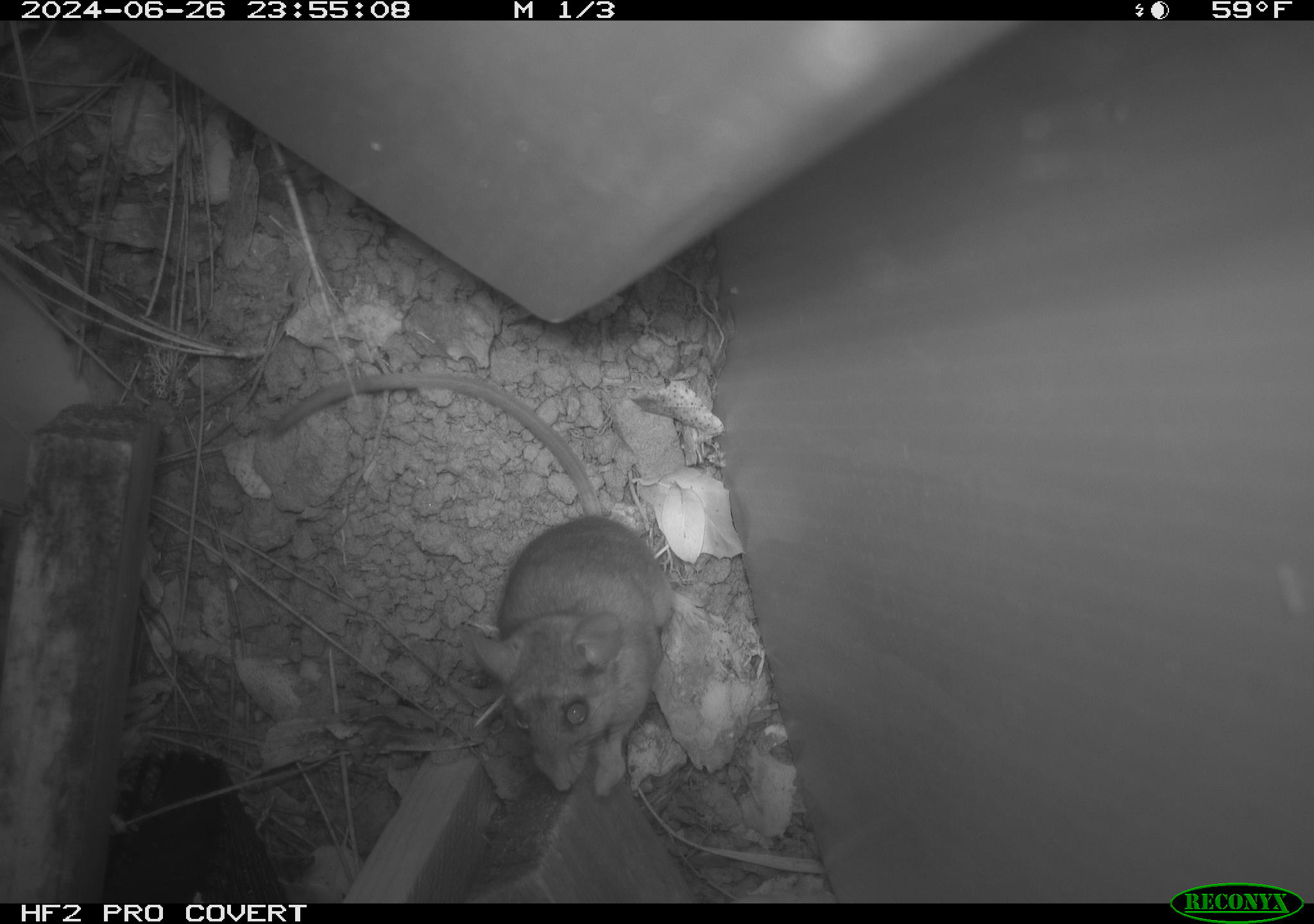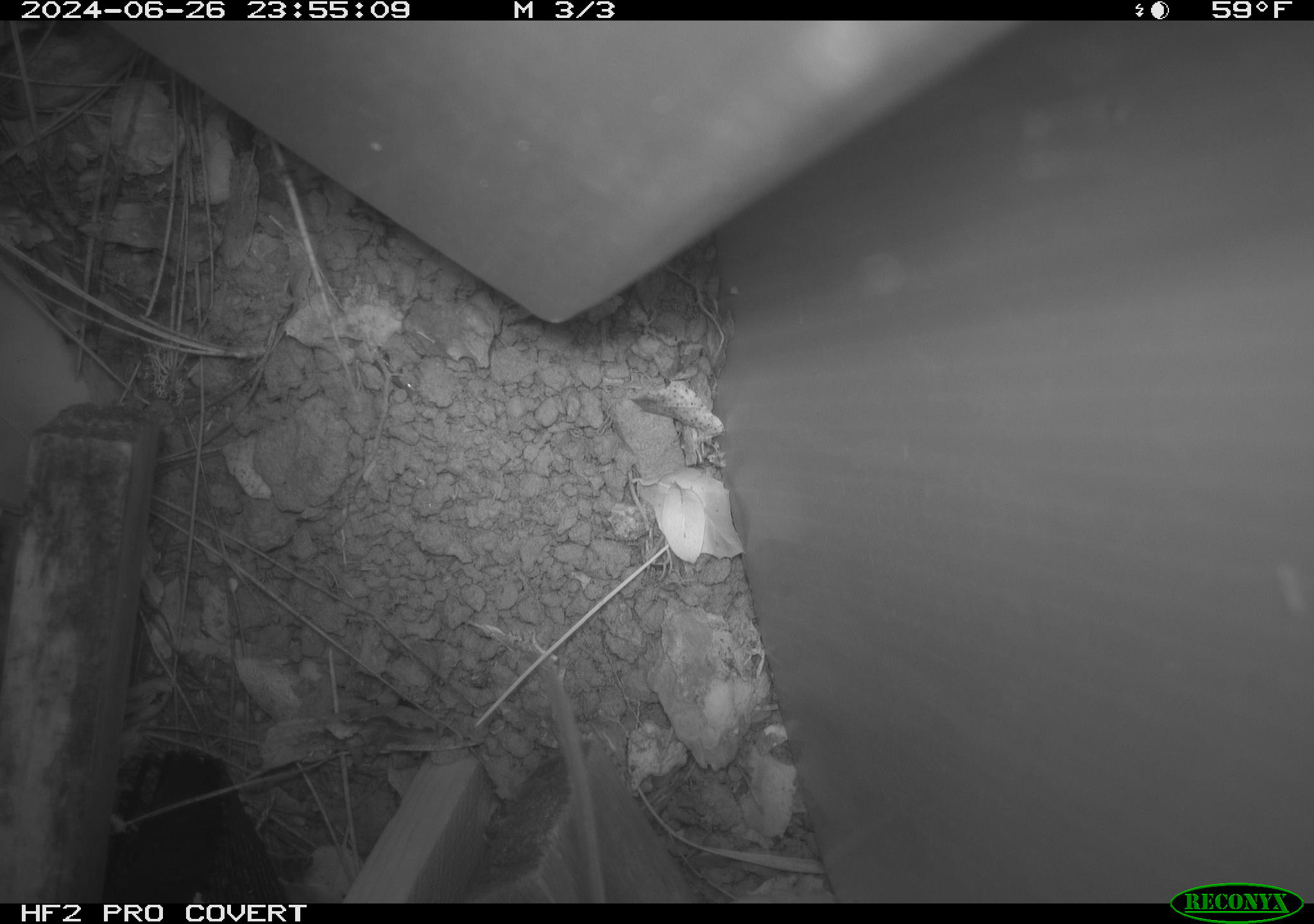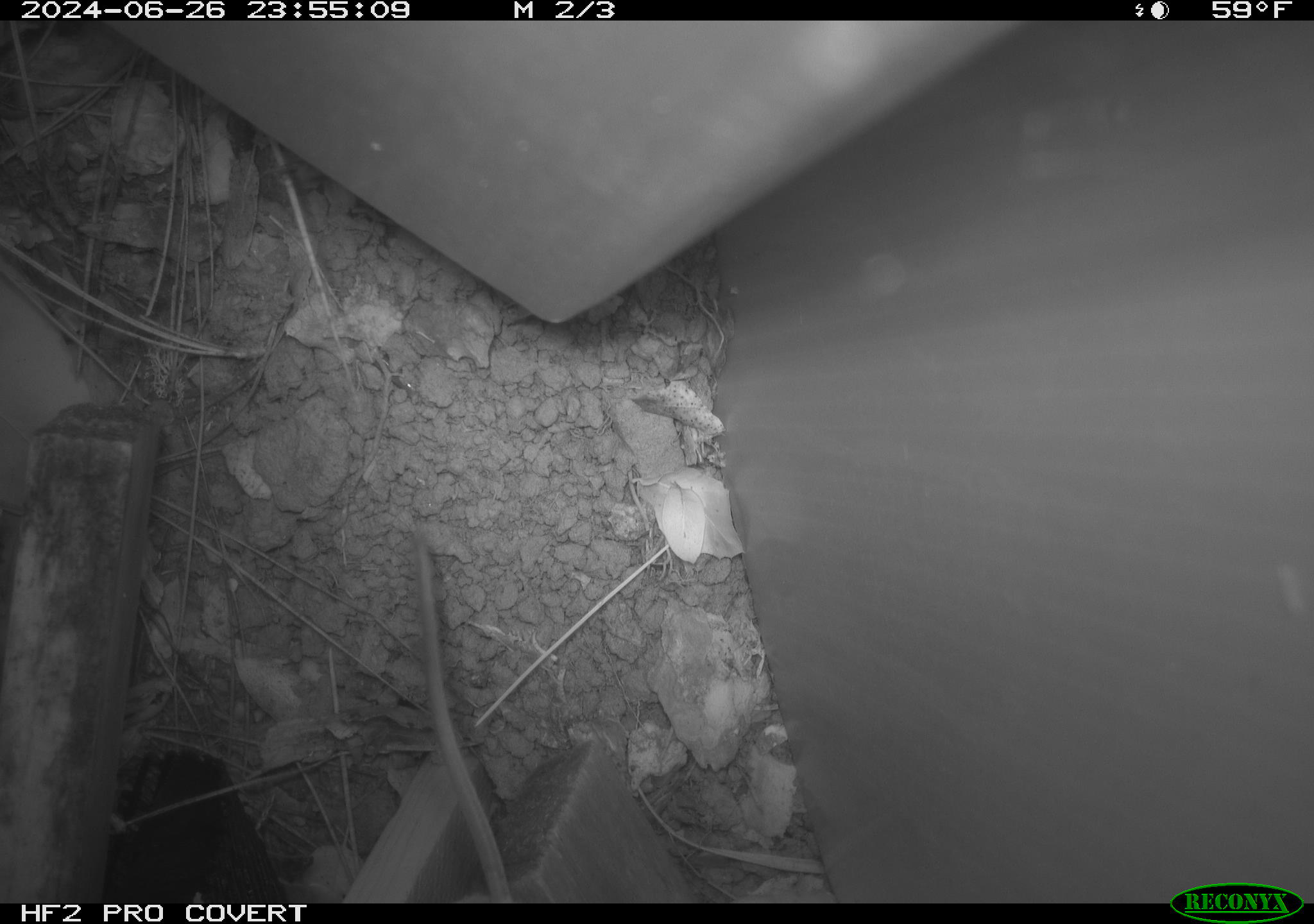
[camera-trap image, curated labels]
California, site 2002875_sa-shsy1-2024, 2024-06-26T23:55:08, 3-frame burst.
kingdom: Animalia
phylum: Chordata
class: Mammalia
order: Rodentia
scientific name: Rodentia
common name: rodent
Rodent (Rodentia).